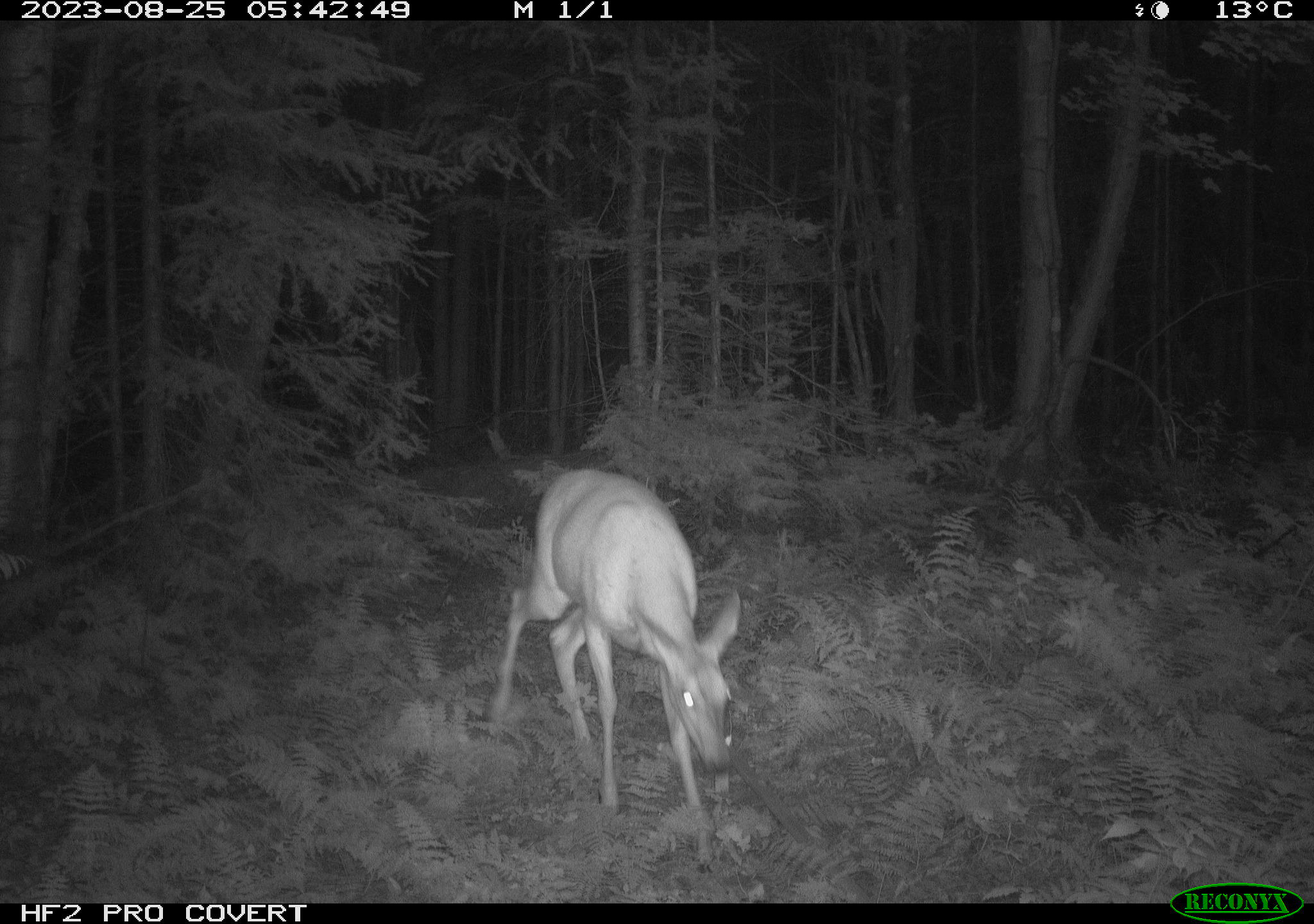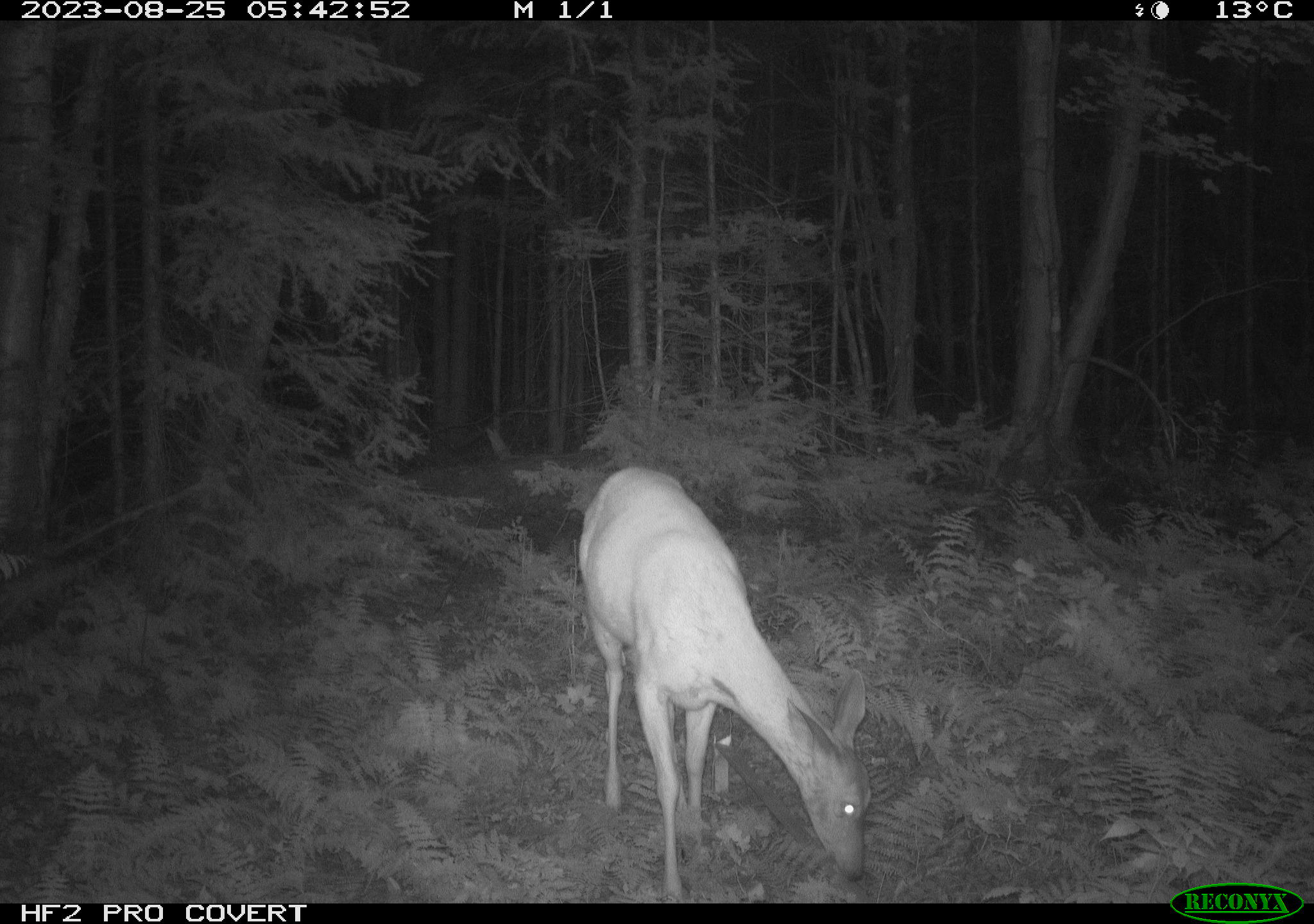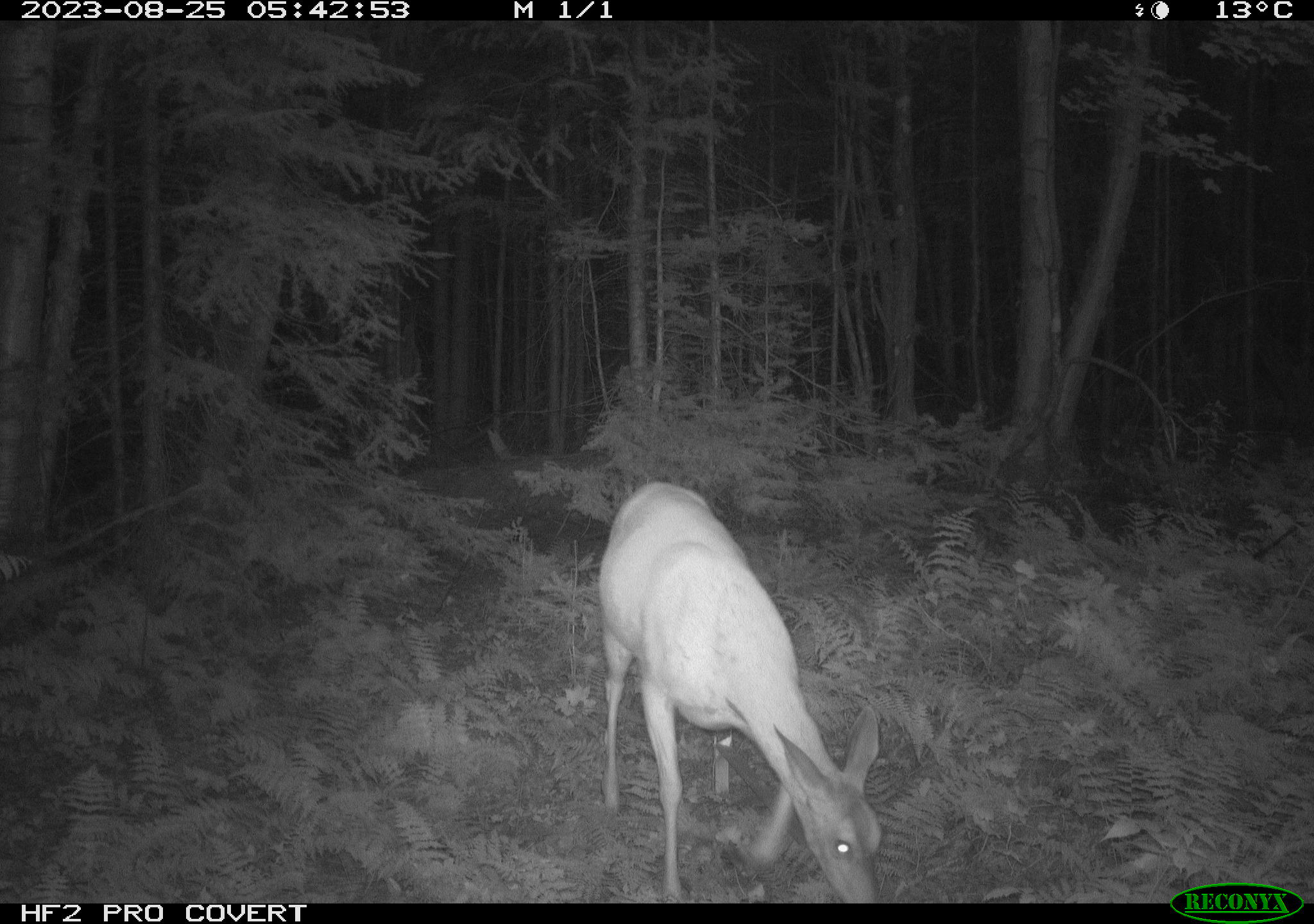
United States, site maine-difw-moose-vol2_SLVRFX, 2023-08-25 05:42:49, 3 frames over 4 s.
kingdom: Animalia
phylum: Chordata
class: Mammalia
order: Artiodactyla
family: Cervidae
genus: Odocoileus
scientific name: Odocoileus virginianus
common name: white-tailed deer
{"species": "white-tailed deer (Odocoileus virginianus)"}